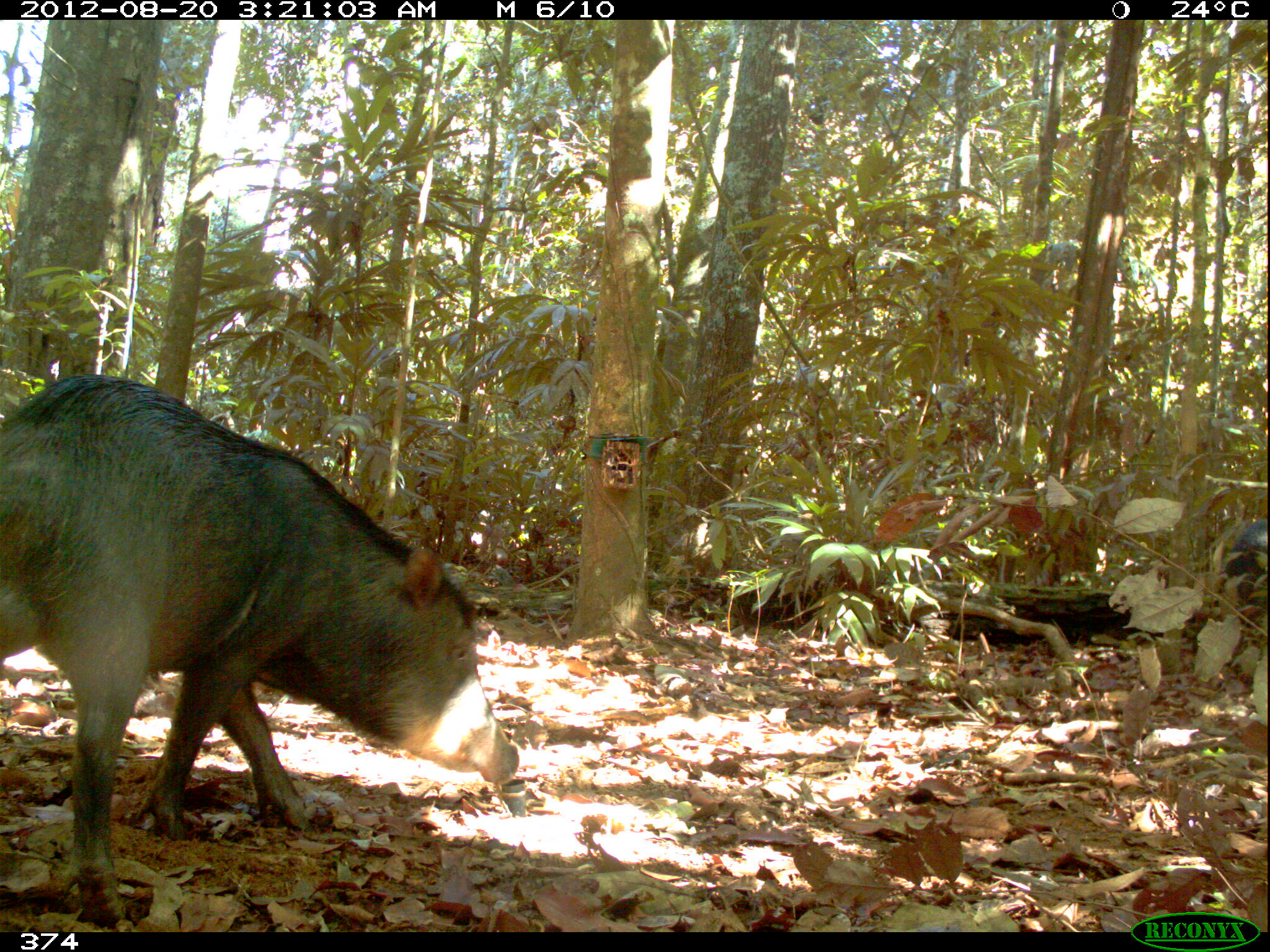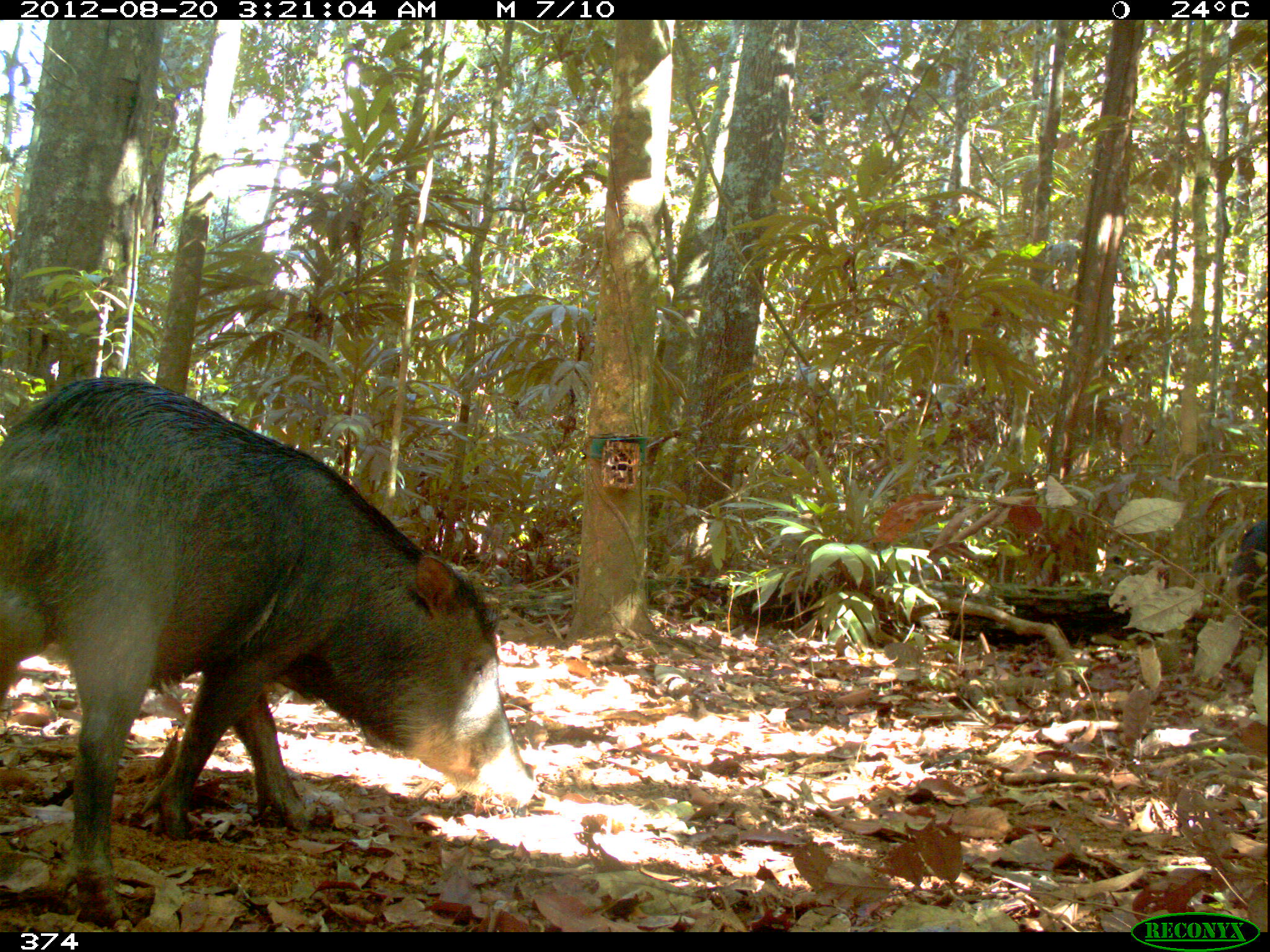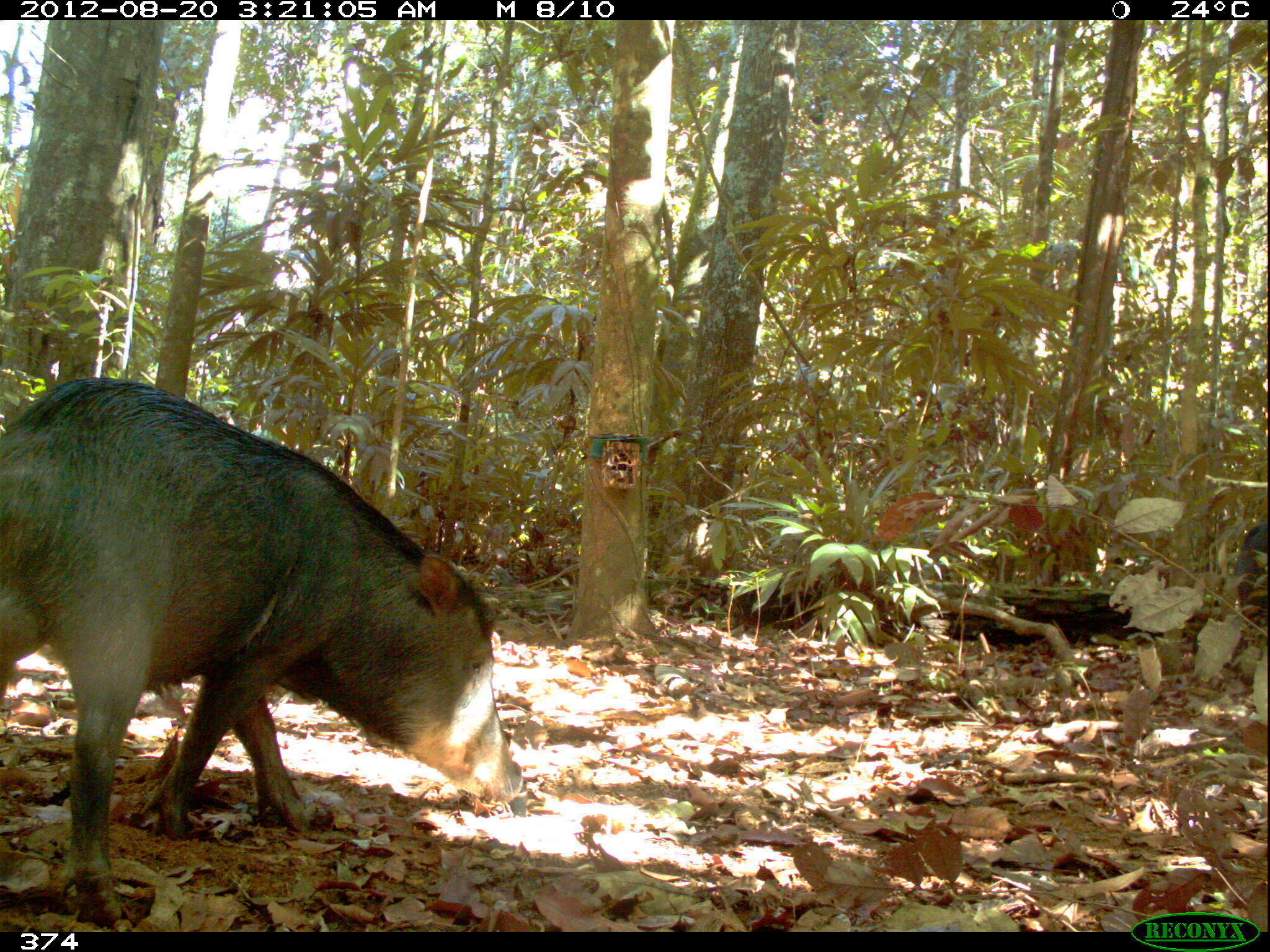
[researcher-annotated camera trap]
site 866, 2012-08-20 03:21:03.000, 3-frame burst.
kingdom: Animalia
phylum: Chordata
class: Mammalia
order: Artiodactyla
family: Tayassuidae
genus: Tayassu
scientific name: Tayassu pecari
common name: white-lipped peccary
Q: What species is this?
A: Tayassu pecari (white-lipped peccary).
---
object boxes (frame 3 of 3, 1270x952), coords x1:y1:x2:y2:
tayassu pecari: 0:369:523:932; 1237:516:1270:644